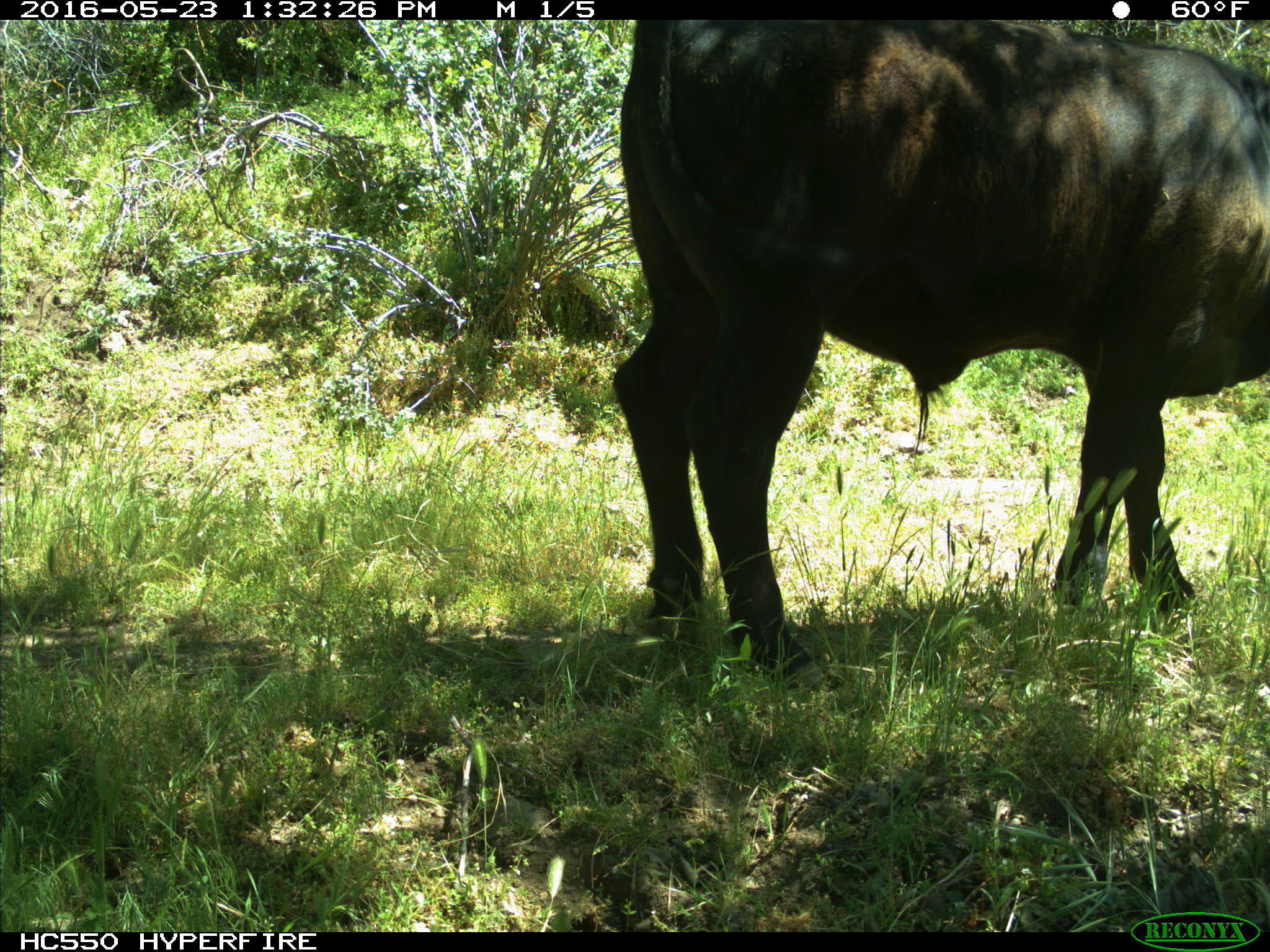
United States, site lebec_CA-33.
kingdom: Animalia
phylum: Chordata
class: Mammalia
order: Artiodactyla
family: Bovidae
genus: Bos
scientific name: Bos taurus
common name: domestic cow